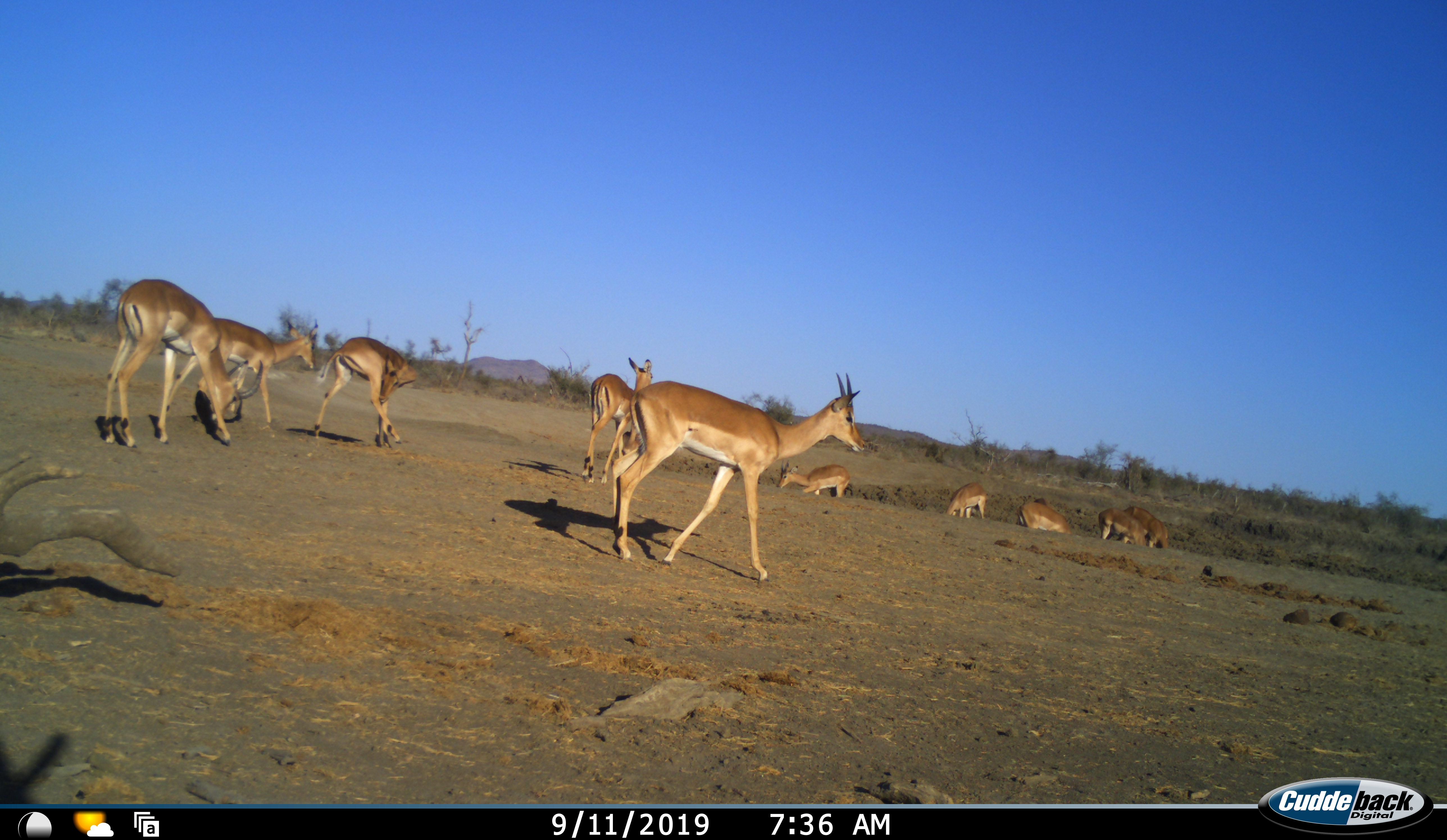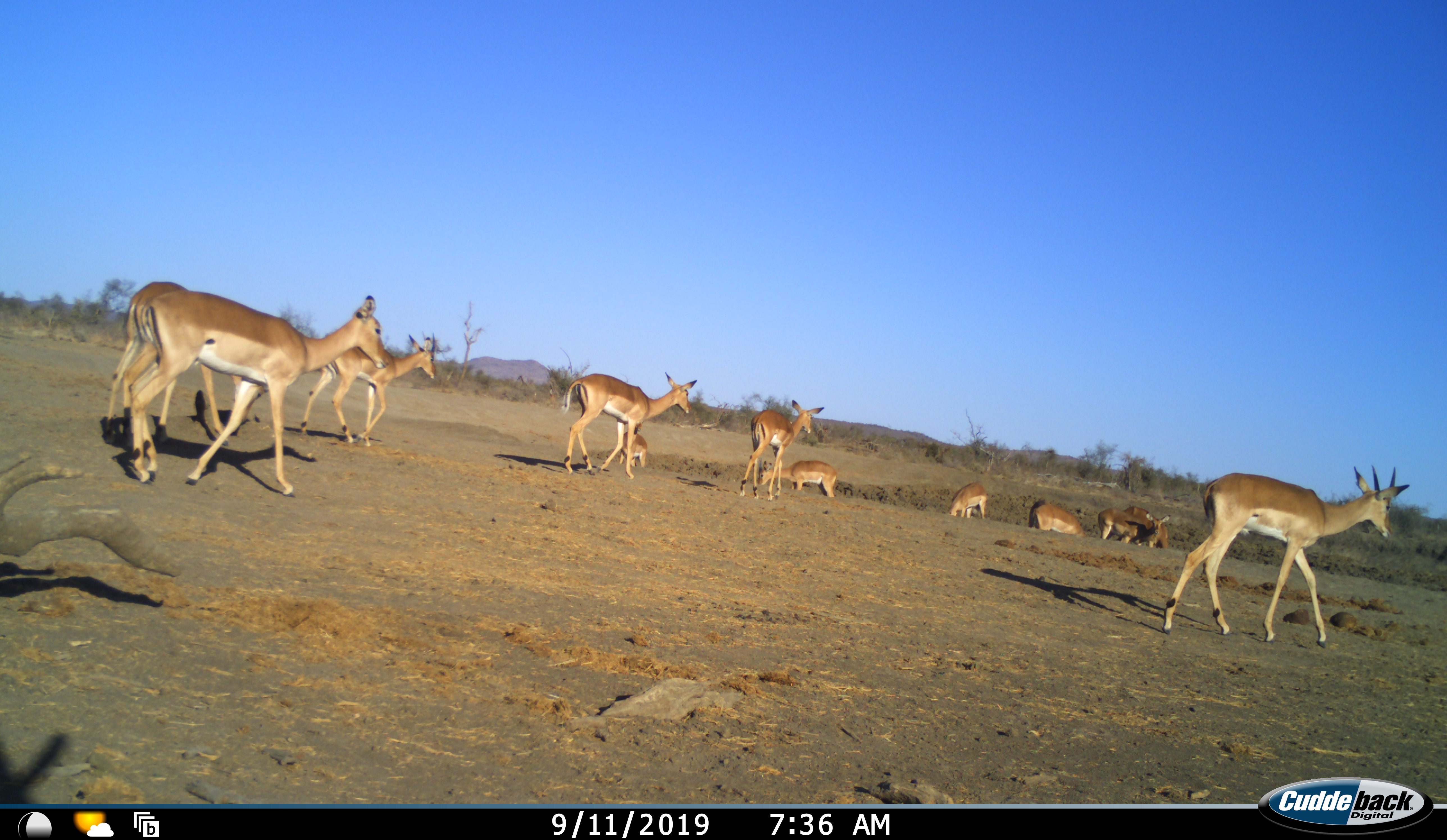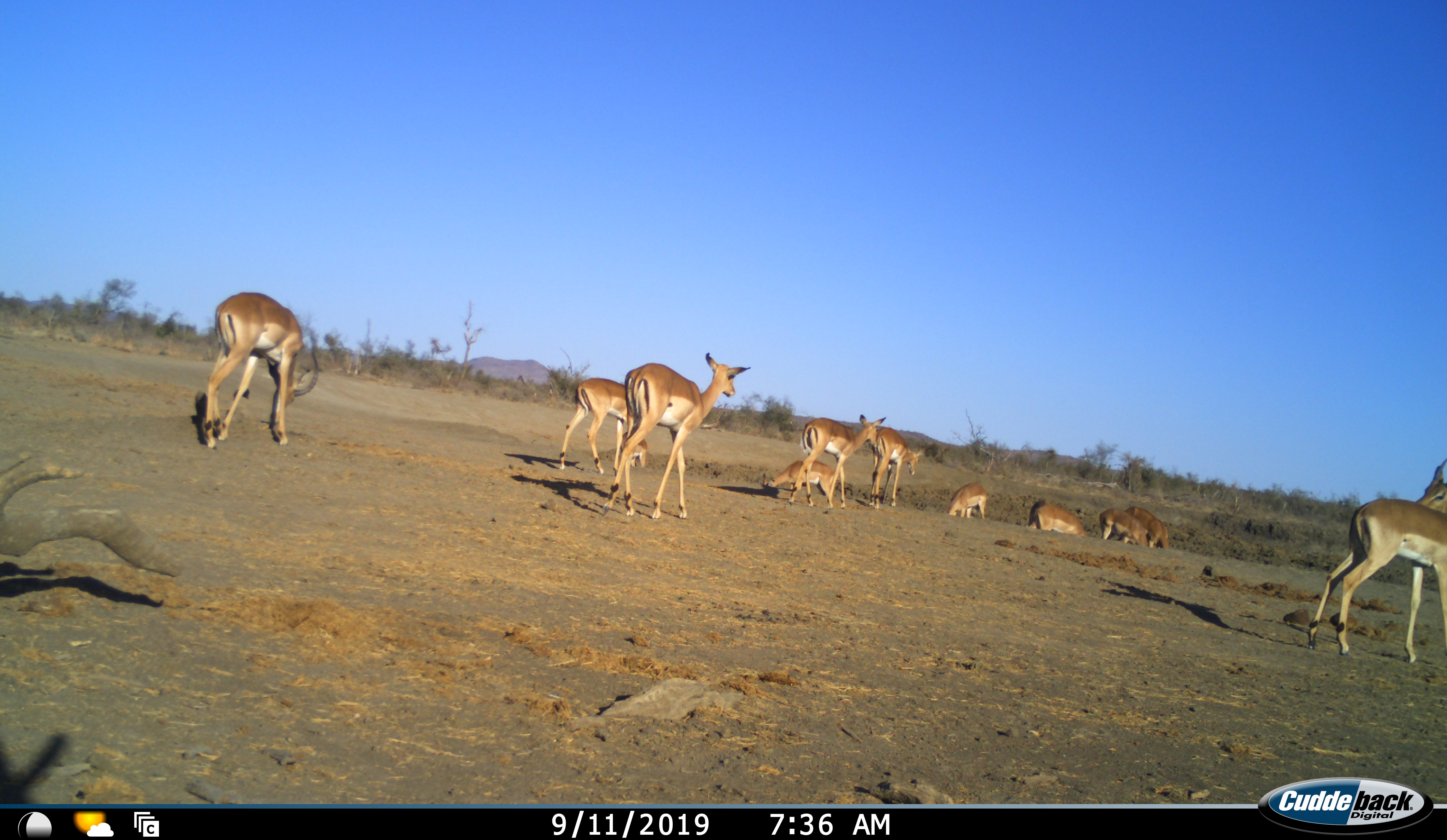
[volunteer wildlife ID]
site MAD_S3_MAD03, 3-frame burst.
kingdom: Animalia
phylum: Chordata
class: Mammalia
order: Artiodactyla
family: Bovidae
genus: Aepyceros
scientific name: Aepyceros melampus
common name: impala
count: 11-50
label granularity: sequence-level